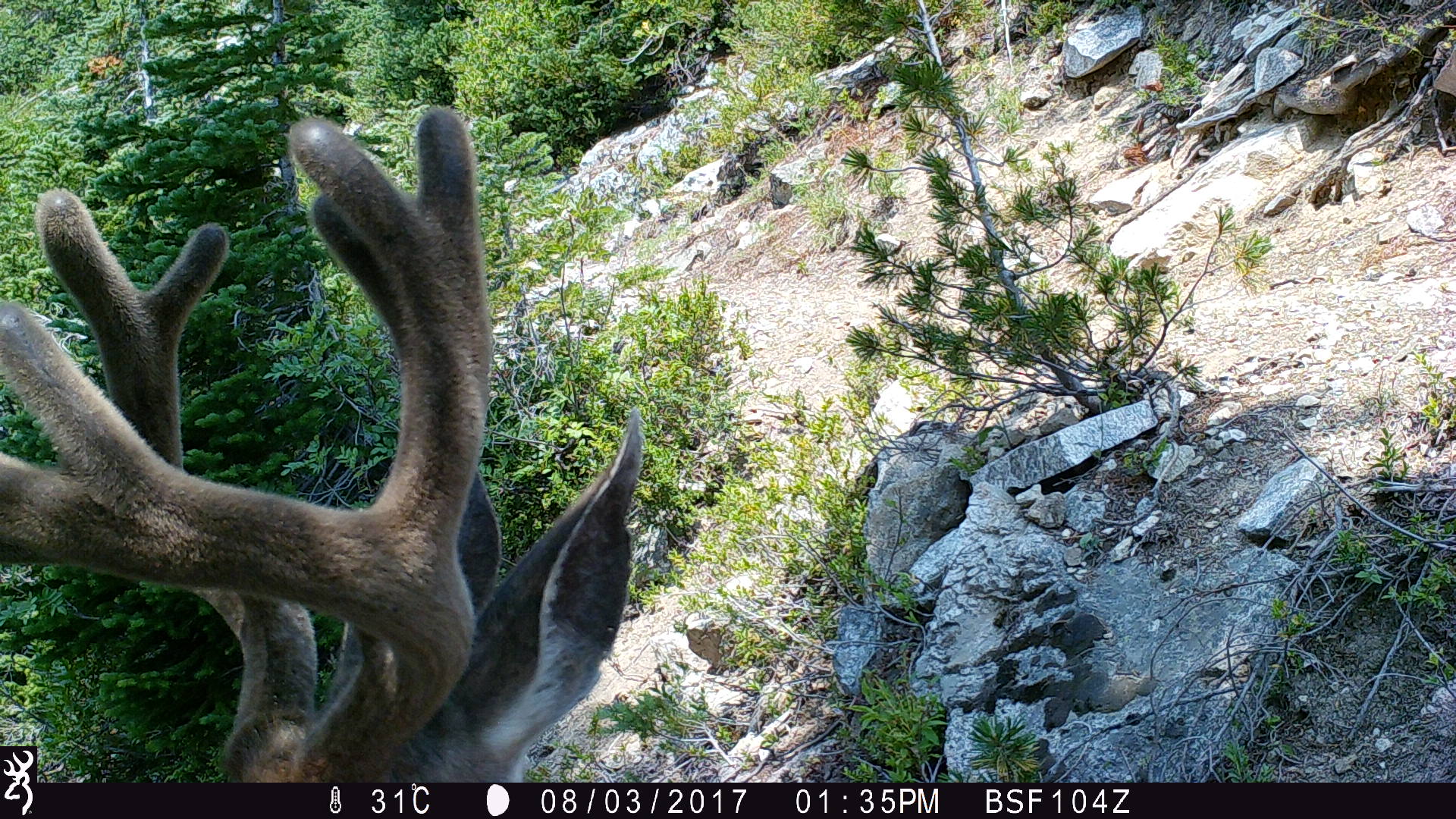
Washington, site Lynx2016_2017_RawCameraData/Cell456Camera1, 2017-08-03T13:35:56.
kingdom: Animalia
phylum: Chordata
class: Mammalia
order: Artiodactyla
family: Cervidae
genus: Odocoileus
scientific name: Odocoileus hemionus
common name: mule deer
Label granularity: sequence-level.